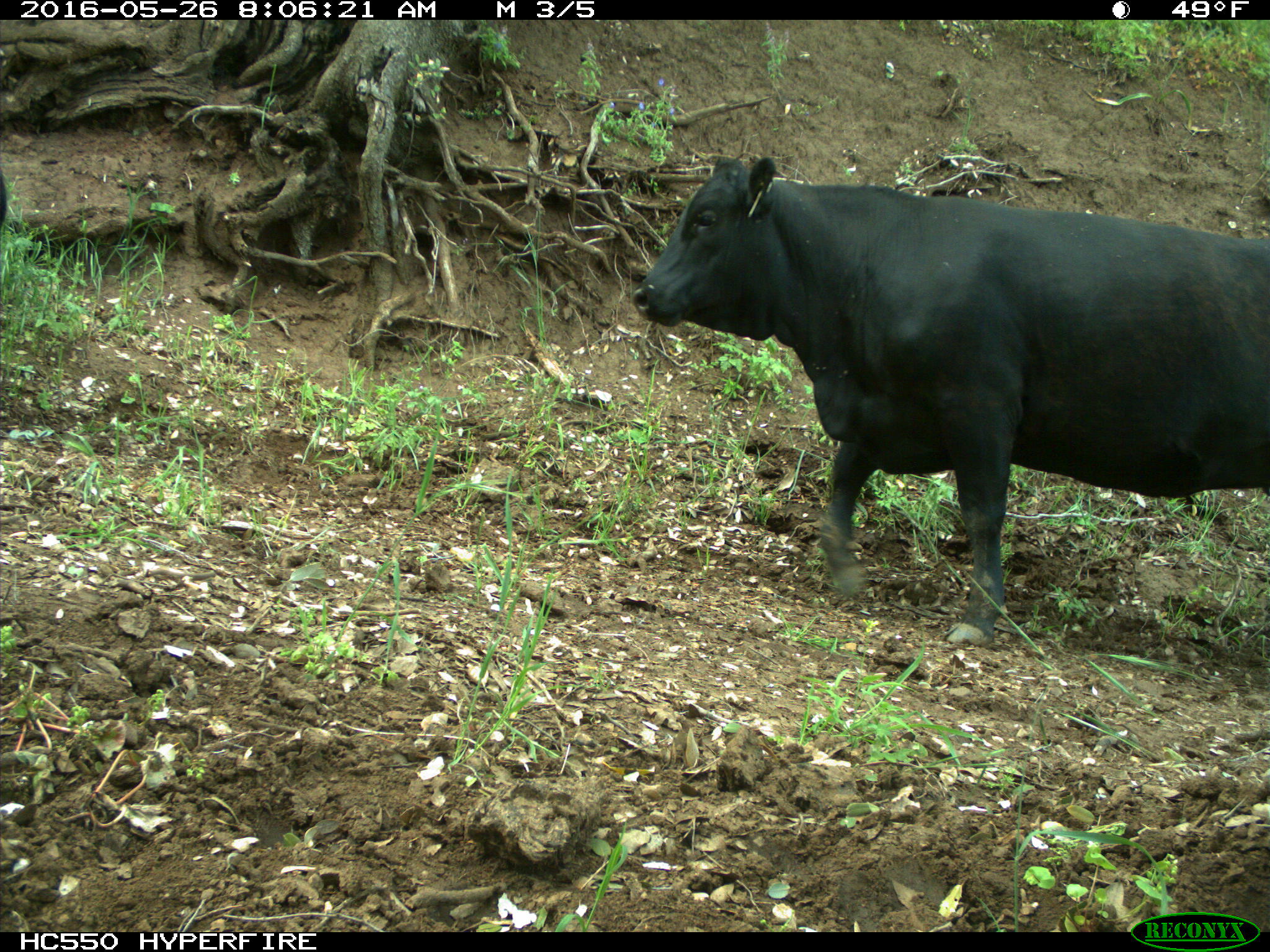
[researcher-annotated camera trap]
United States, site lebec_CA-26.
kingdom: Animalia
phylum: Chordata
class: Mammalia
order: Artiodactyla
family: Bovidae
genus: Bos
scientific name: Bos taurus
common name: domestic cow